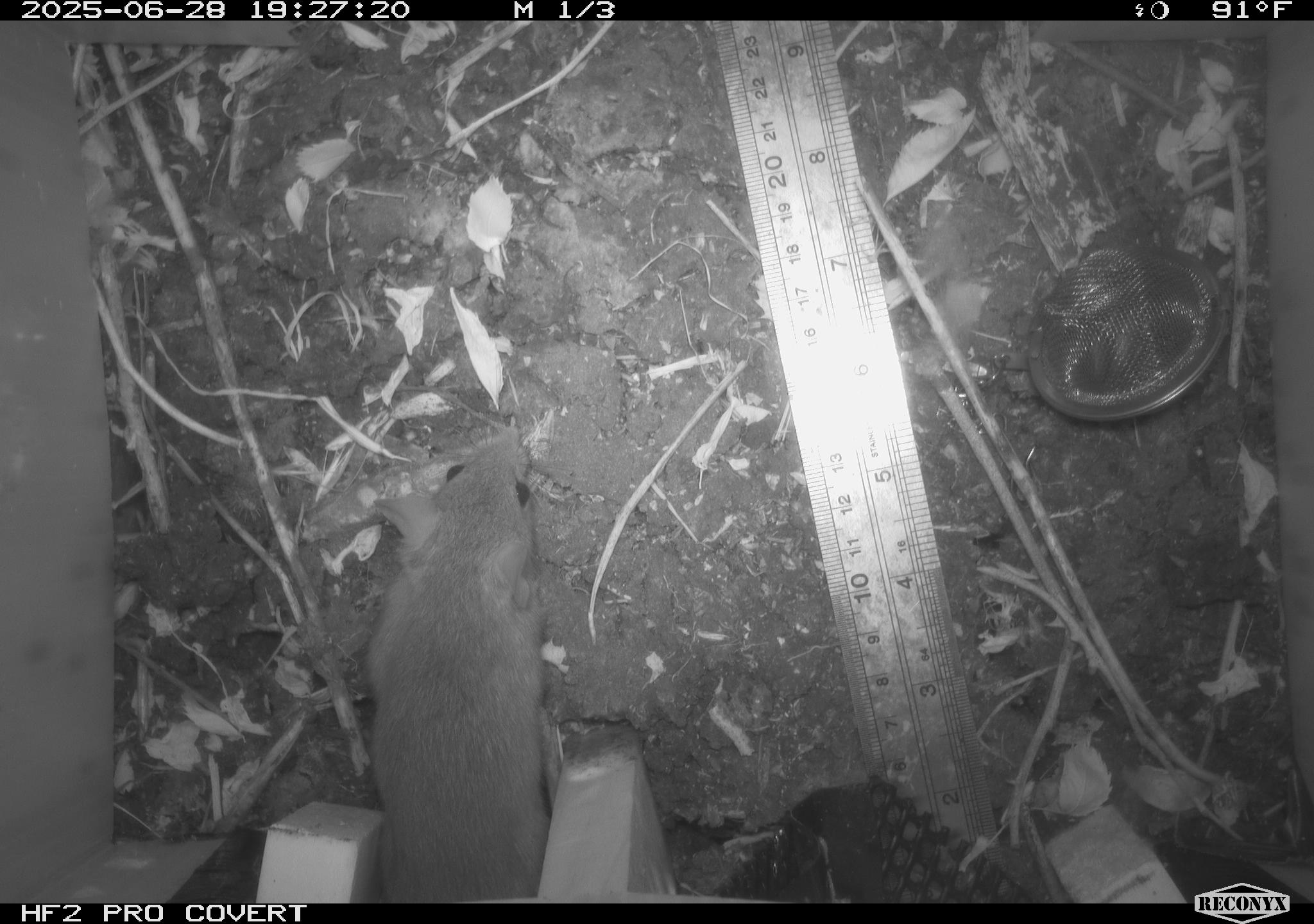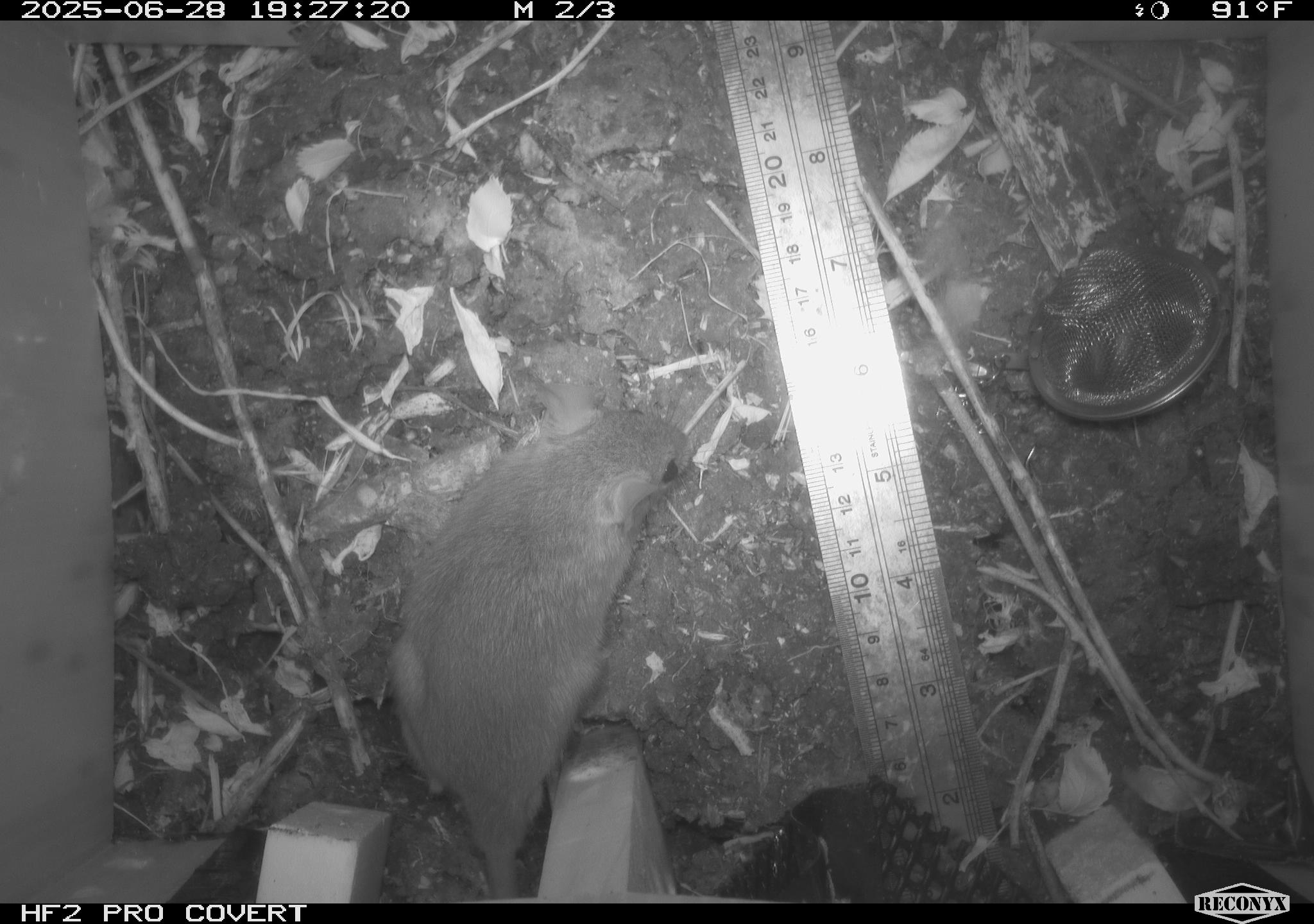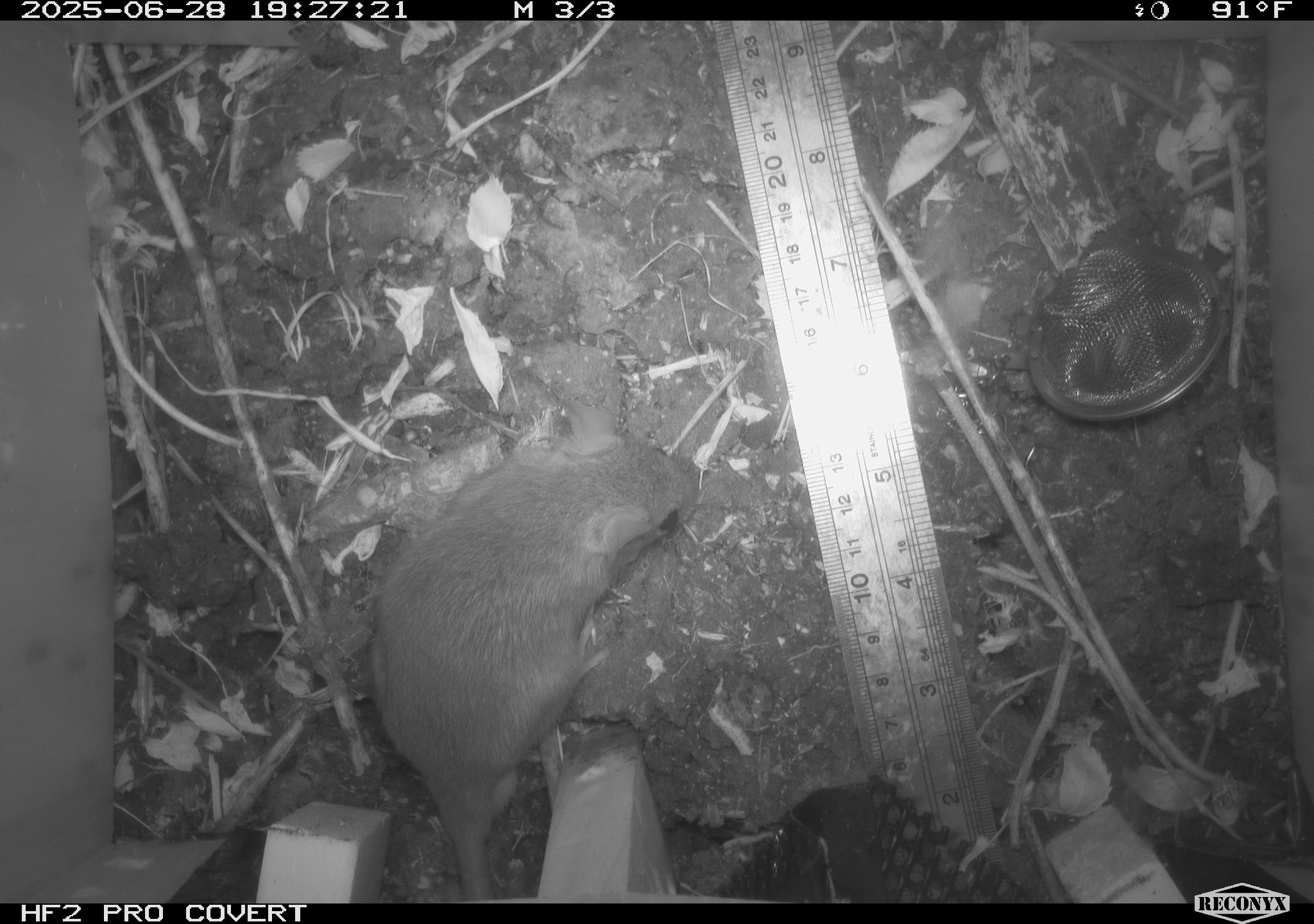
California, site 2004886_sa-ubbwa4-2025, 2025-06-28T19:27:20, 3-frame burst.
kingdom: Animalia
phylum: Chordata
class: Mammalia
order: Rodentia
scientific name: Rodentia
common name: rodent